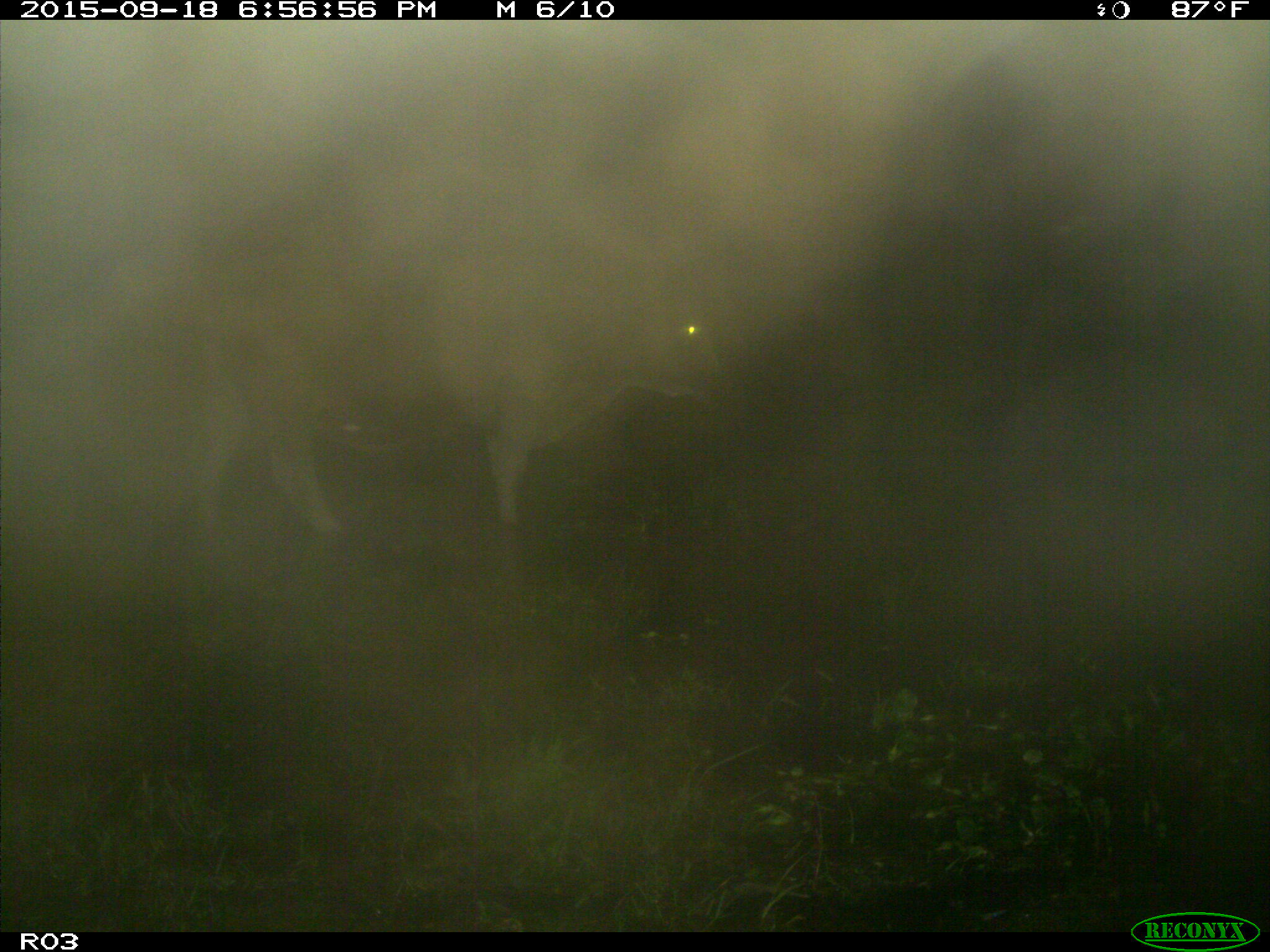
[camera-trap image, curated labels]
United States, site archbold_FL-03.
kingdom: Animalia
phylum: Chordata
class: Mammalia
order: Artiodactyla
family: Bovidae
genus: Bos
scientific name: Bos taurus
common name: domestic cow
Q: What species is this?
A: Bos taurus (domestic cow).